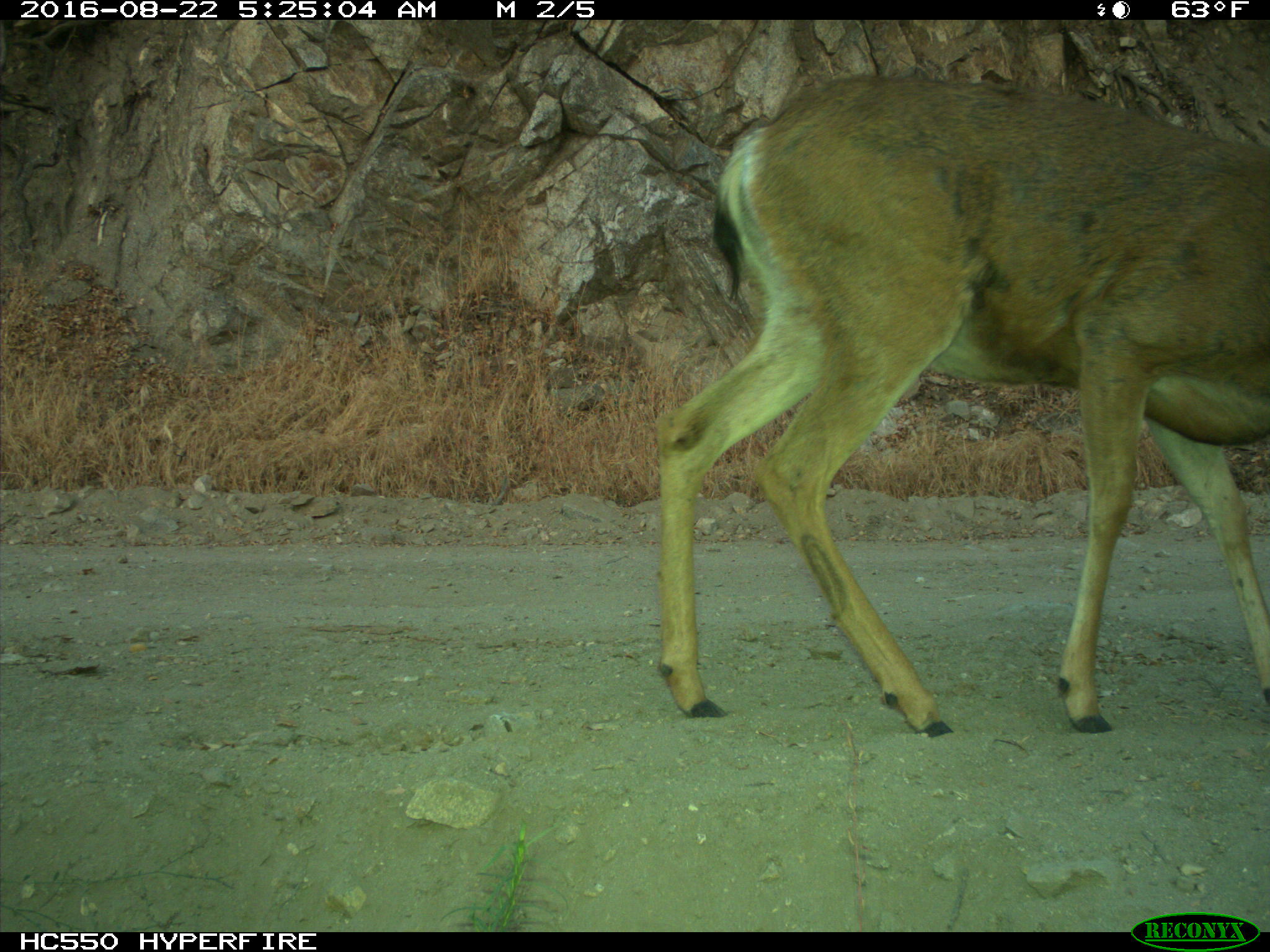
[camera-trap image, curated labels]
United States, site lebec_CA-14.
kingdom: Animalia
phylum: Chordata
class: Mammalia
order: Artiodactyla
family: Cervidae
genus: Odocoileus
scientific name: Odocoileus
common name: deer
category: unidentified deer